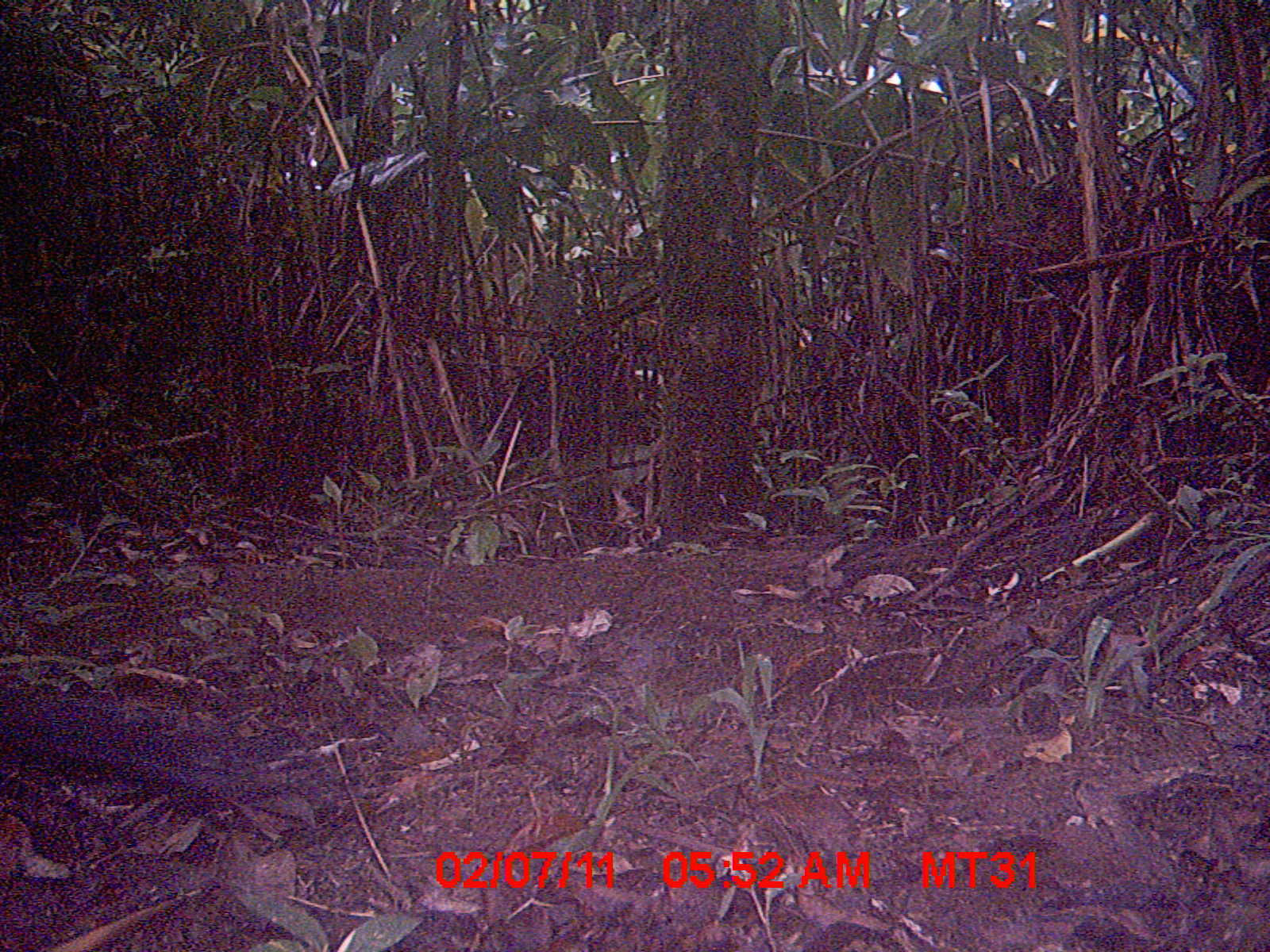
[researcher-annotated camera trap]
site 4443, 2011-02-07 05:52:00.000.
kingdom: Animalia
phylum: Chordata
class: Aves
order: Cuculiformes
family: Cuculidae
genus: Coua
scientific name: Coua serriana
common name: red-breasted coua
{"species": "Coua serriana (red-breasted coua)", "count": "1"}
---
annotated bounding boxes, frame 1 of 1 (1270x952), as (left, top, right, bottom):
coua serriana: (0, 680, 342, 814)